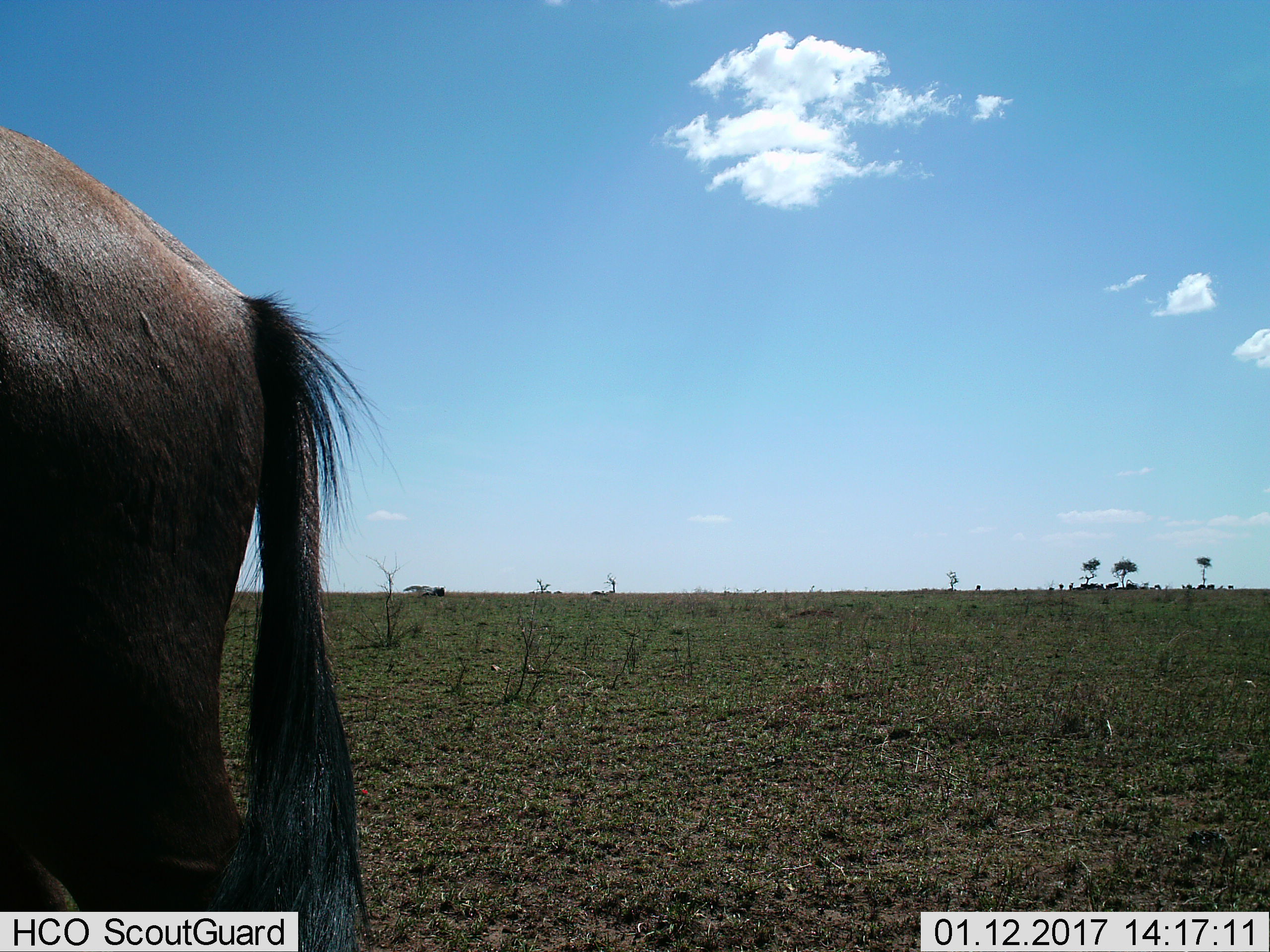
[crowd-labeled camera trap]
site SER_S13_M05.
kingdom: Animalia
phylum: Chordata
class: Mammalia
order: Artiodactyla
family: Bovidae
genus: Connochaetes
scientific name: Connochaetes taurinus taurinus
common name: blue wildebeest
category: wildebeestblue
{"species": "wildebeestblue (blue wildebeest) (Connochaetes taurinus taurinus)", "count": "2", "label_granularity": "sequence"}